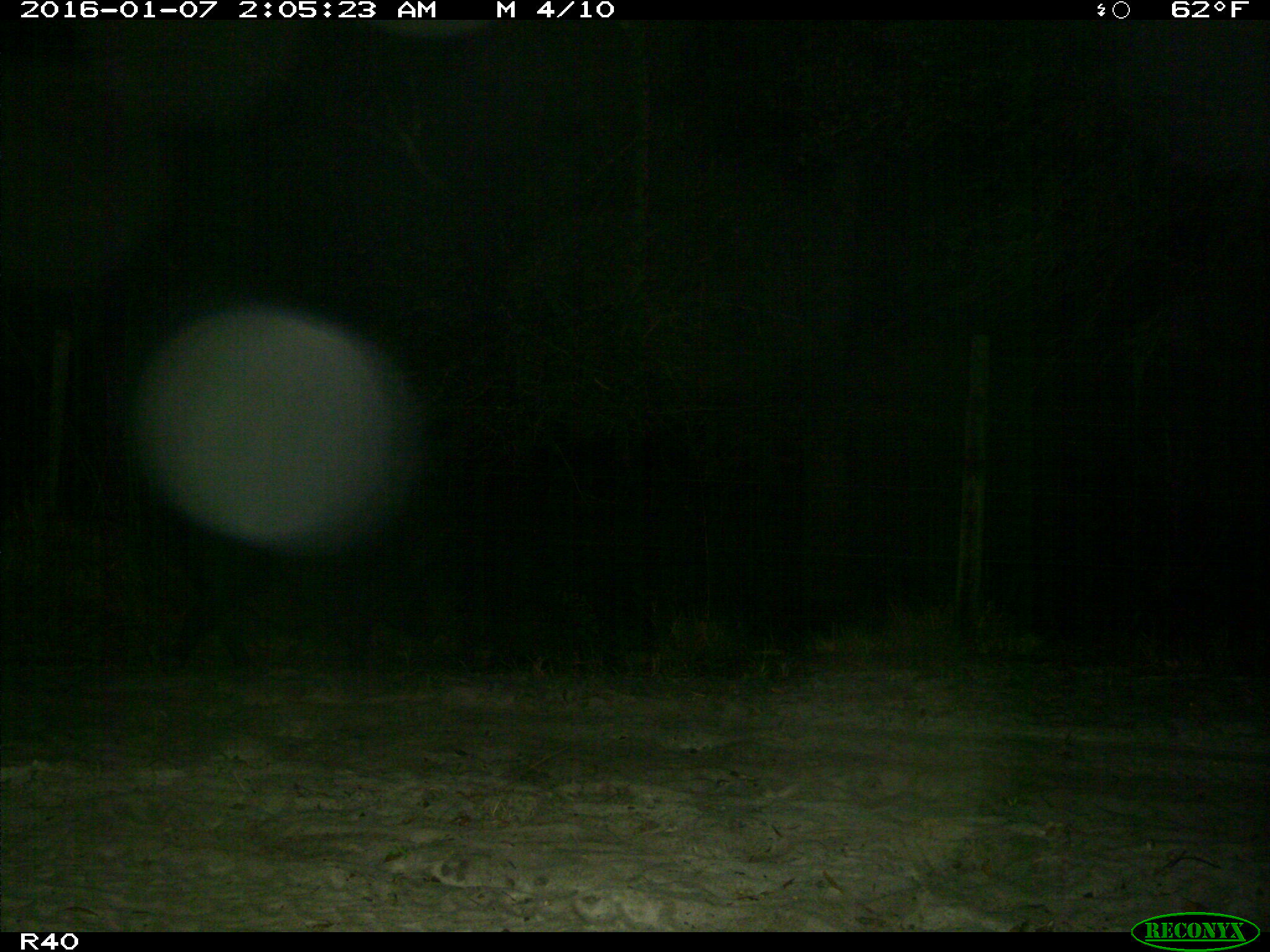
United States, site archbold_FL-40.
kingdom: Animalia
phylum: Chordata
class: Mammalia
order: Artiodactyla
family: Suidae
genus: Sus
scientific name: Sus scrofa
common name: wild boar